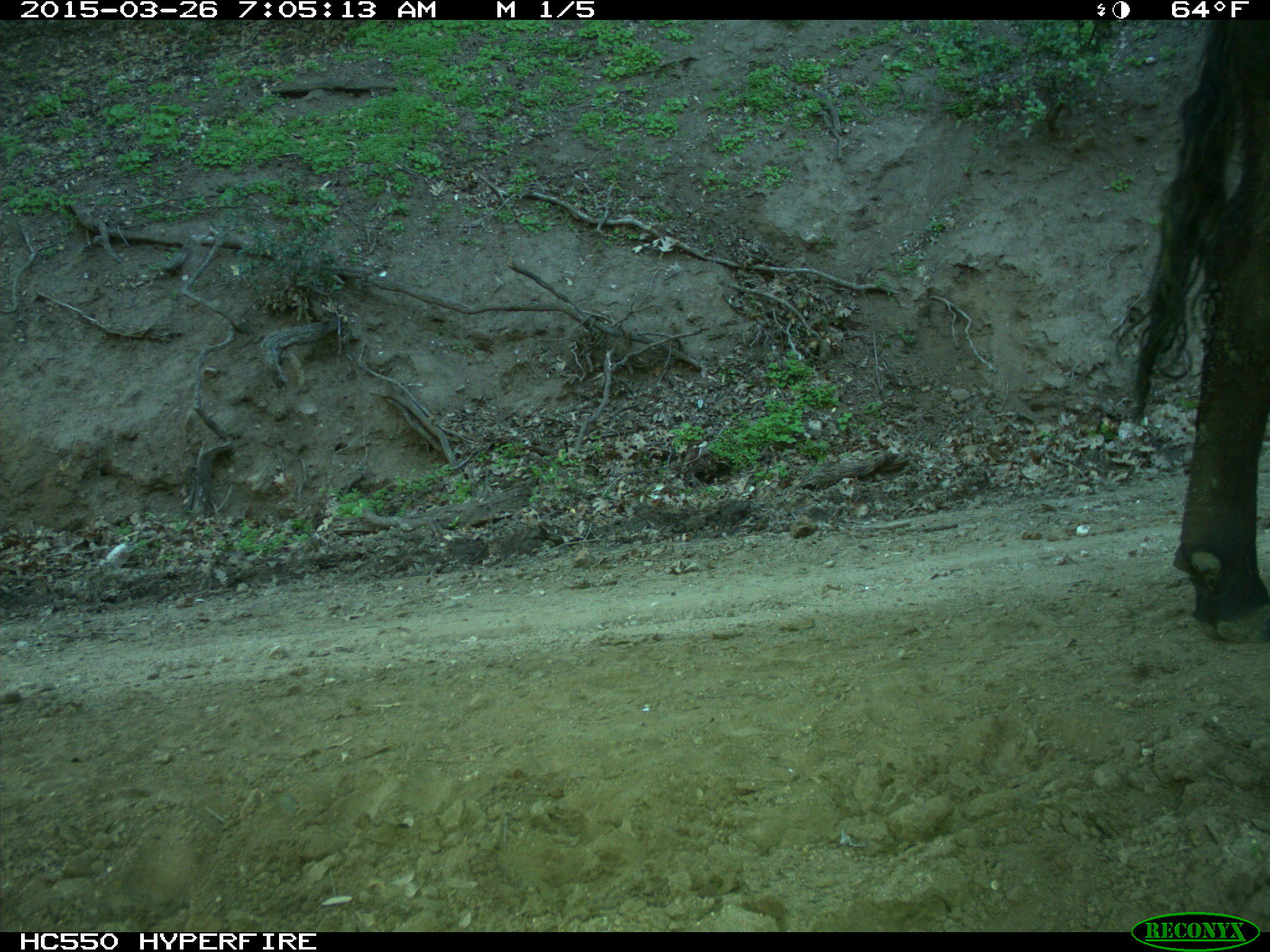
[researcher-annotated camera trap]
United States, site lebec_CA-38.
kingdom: Animalia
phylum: Chordata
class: Mammalia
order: Artiodactyla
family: Bovidae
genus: Bos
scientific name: Bos taurus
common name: domestic cow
Bos taurus (domestic cow).